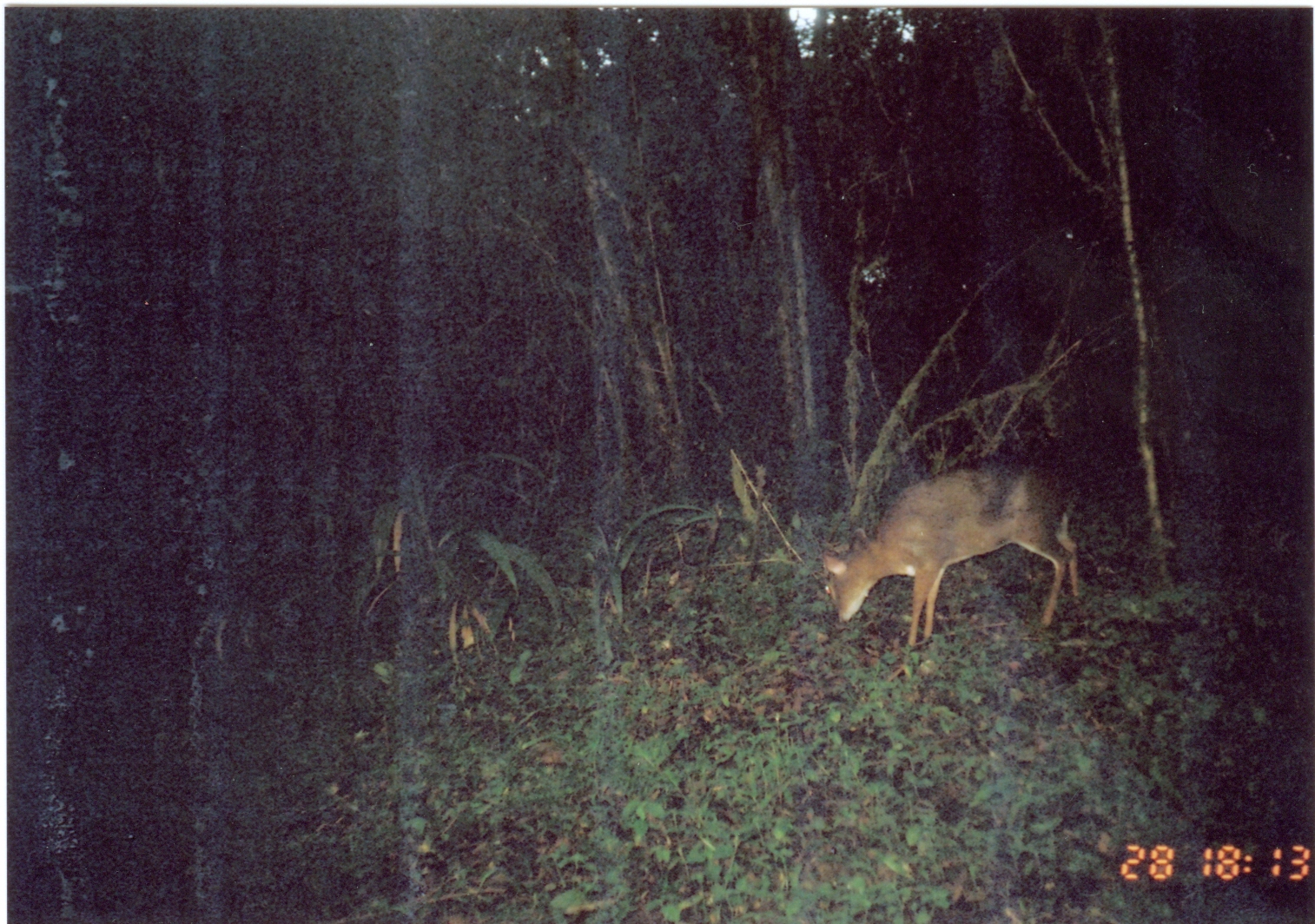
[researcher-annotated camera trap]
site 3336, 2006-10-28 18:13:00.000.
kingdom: Animalia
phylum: Chordata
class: Mammalia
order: Artiodactyla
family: Bovidae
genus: Nesotragus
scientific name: Nesotragus moschatus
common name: suni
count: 1